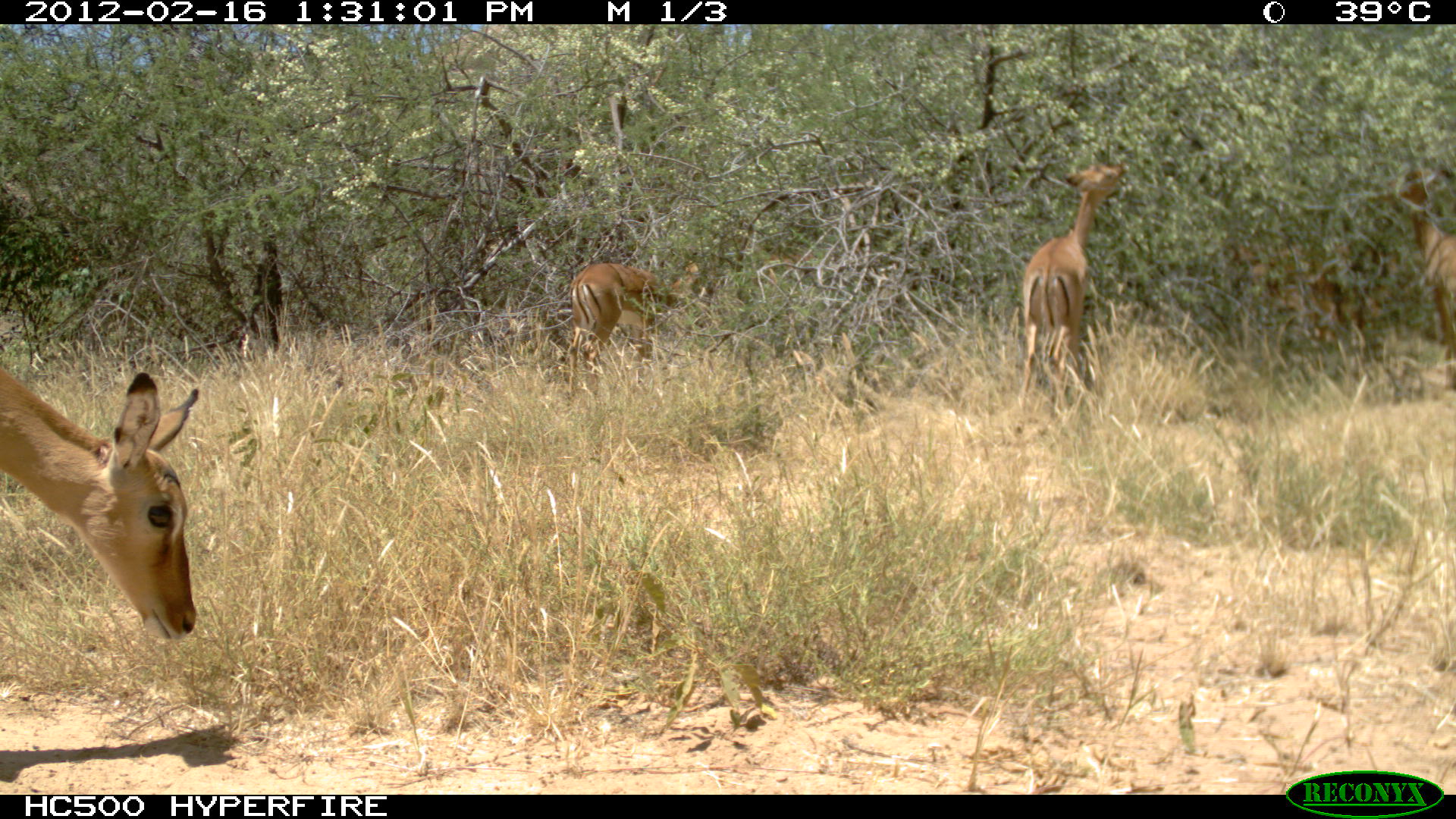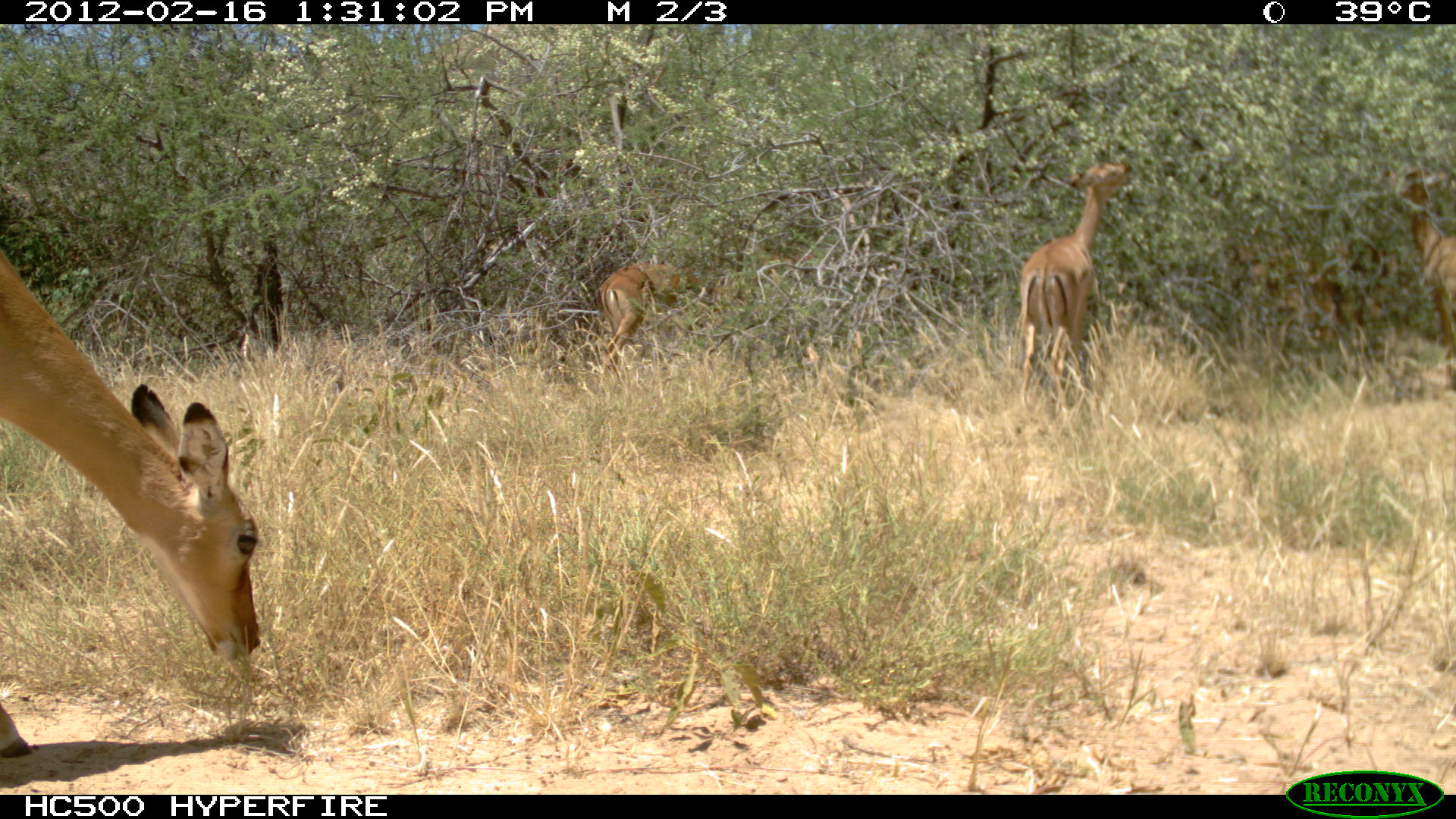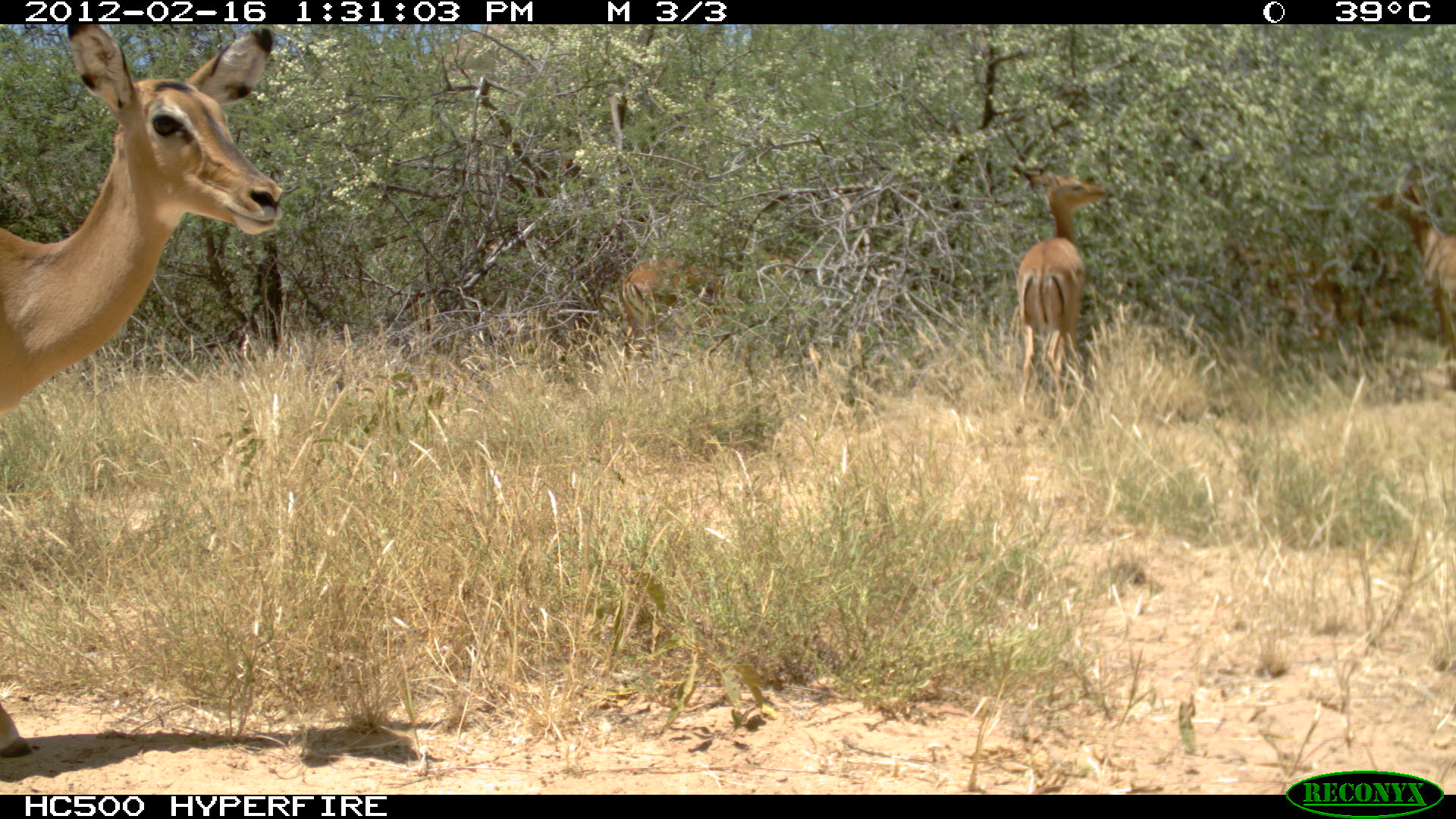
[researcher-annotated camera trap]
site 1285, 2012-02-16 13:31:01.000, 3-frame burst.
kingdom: Animalia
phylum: Chordata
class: Mammalia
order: Artiodactyla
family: Bovidae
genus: Aepyceros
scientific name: Aepyceros melampus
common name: impala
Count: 4.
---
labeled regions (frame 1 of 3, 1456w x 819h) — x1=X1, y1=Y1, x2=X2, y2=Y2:
aepyceros melampus: x1=0, y1=369, x2=200, y2=640; x1=1203, y1=227, x2=1416, y2=392; x1=1013, y1=158, x2=1129, y2=440; x1=564, y1=256, x2=714, y2=401; x1=1379, y1=158, x2=1456, y2=392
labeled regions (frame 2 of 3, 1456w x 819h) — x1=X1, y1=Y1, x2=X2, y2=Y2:
aepyceros melampus: x1=0, y1=248, x2=263, y2=762; x1=1196, y1=222, x2=1387, y2=395; x1=1006, y1=157, x2=1128, y2=422; x1=598, y1=258, x2=753, y2=378; x1=1395, y1=146, x2=1455, y2=383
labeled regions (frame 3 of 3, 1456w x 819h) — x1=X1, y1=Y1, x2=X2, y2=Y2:
aepyceros melampus: x1=0, y1=23, x2=286, y2=758; x1=1004, y1=160, x2=1112, y2=419; x1=1213, y1=226, x2=1408, y2=367; x1=1362, y1=150, x2=1455, y2=381; x1=620, y1=246, x2=728, y2=339